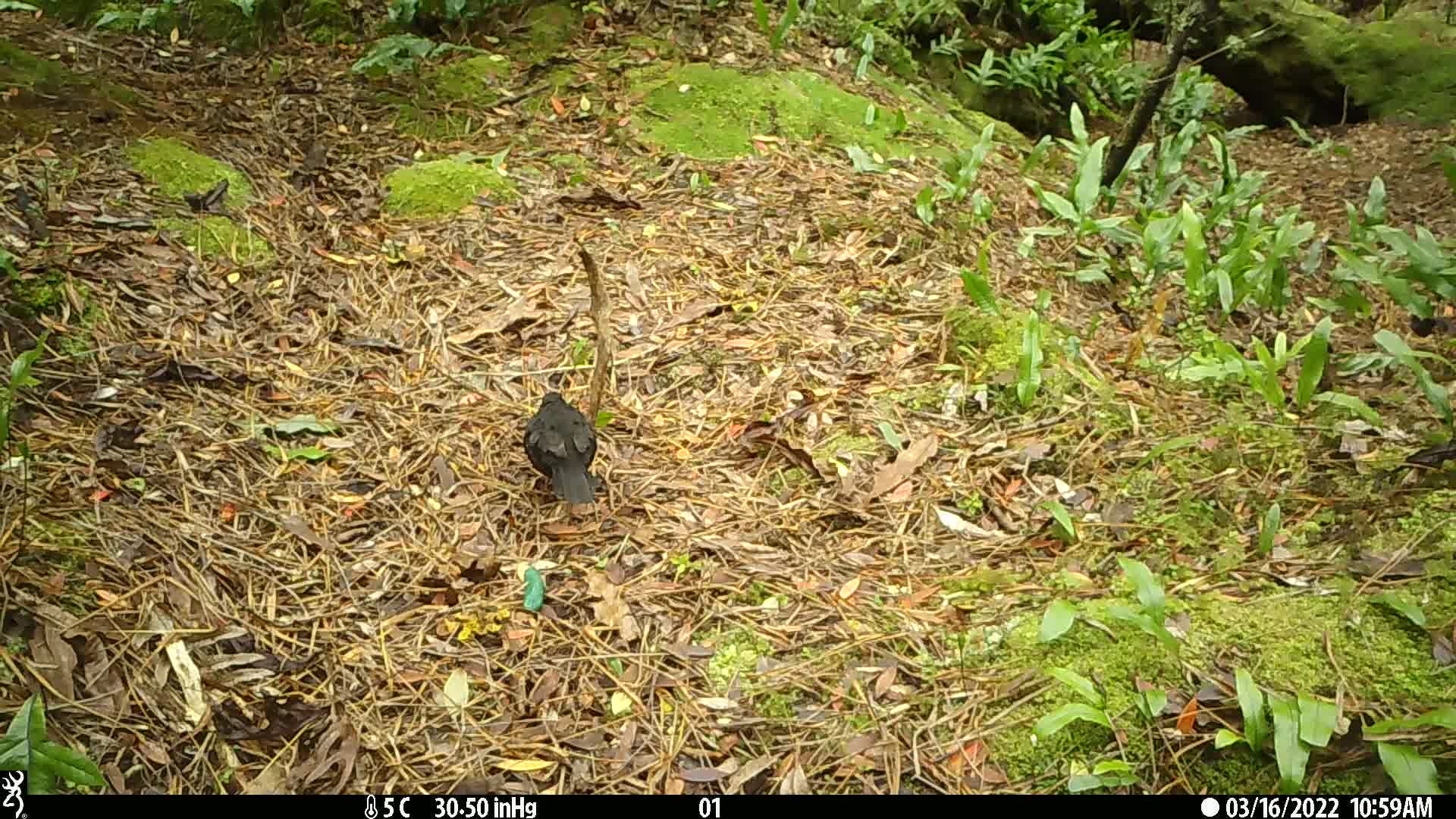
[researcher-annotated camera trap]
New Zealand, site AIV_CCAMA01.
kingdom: Animalia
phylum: Chordata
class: Aves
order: Passeriformes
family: Turdidae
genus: Turdus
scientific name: Turdus merula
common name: eurasian blackbird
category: blackbird